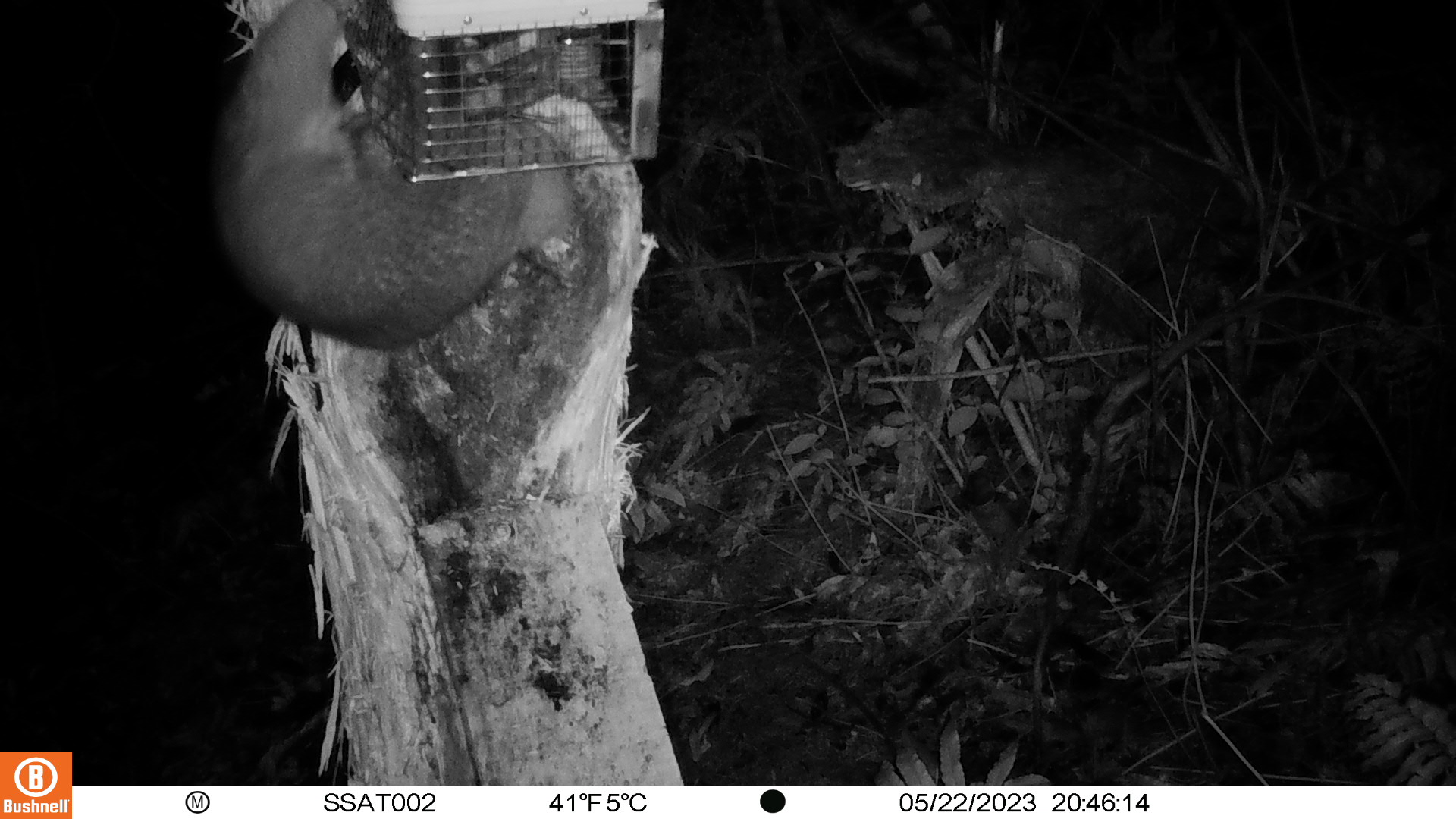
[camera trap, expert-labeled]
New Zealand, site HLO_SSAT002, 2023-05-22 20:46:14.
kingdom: Animalia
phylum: Chordata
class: Mammalia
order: Diprotodontia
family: Phalangeridae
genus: Trichosurus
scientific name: Trichosurus vulpecula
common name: common brushtail possum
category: possum